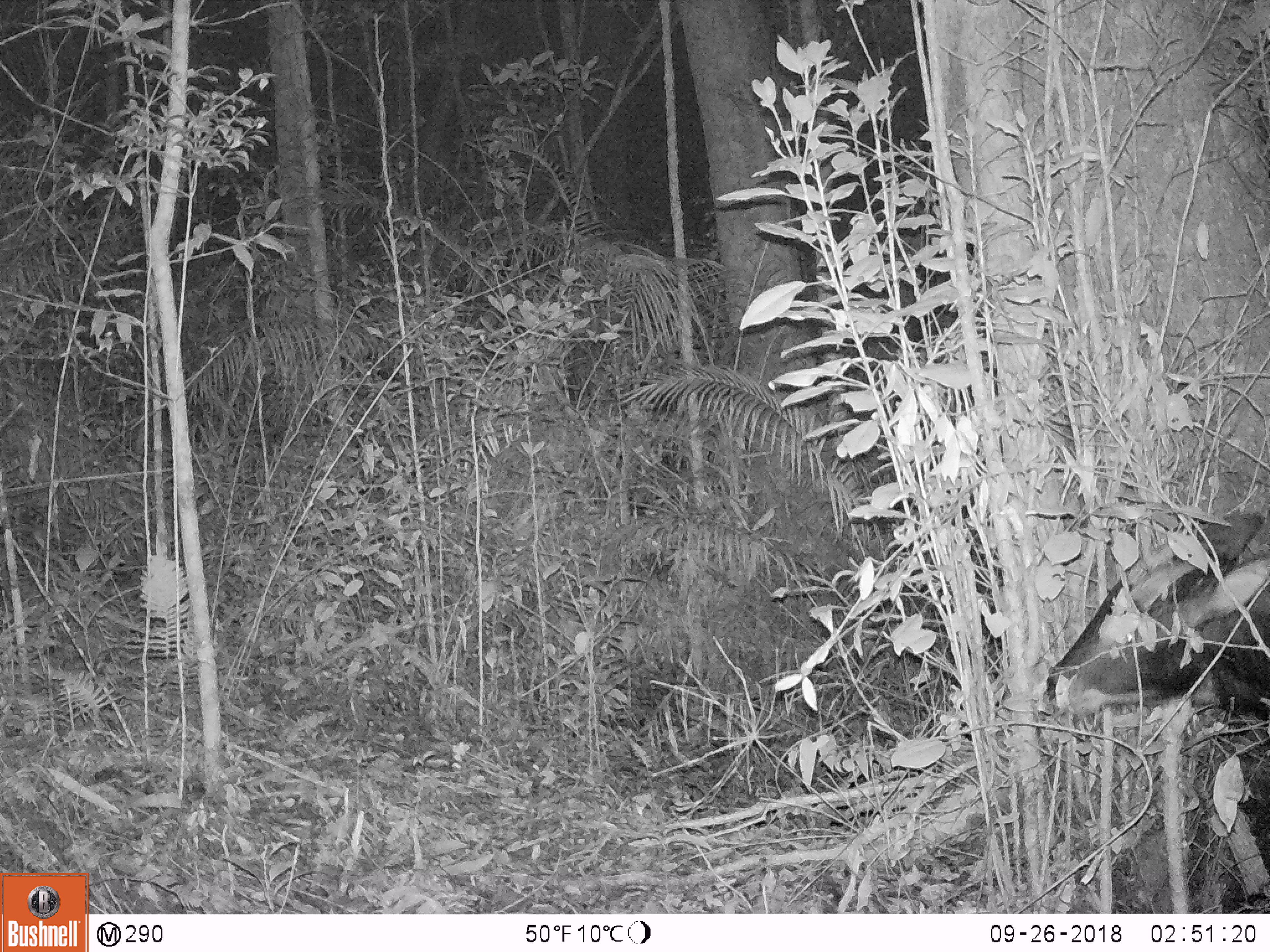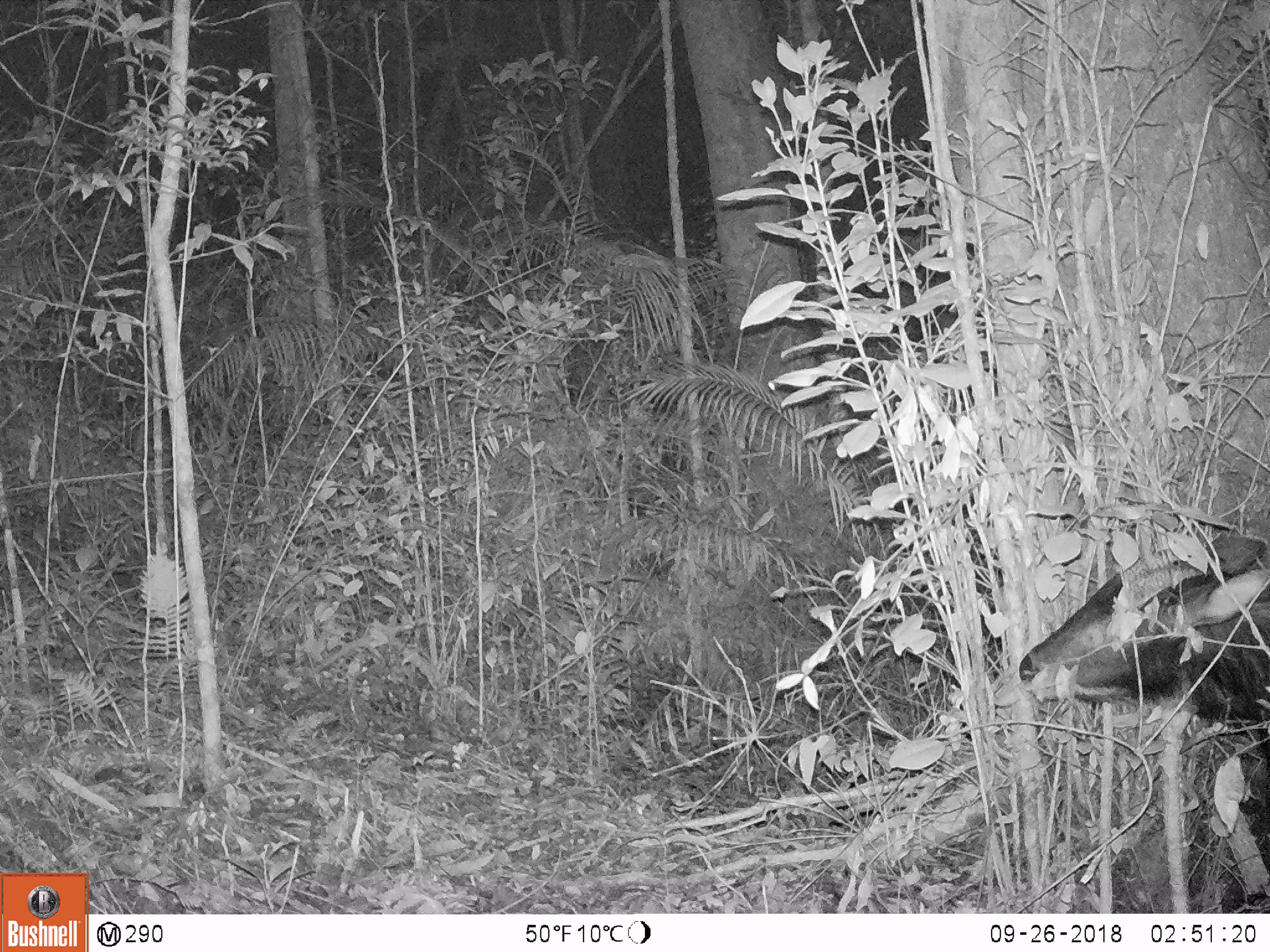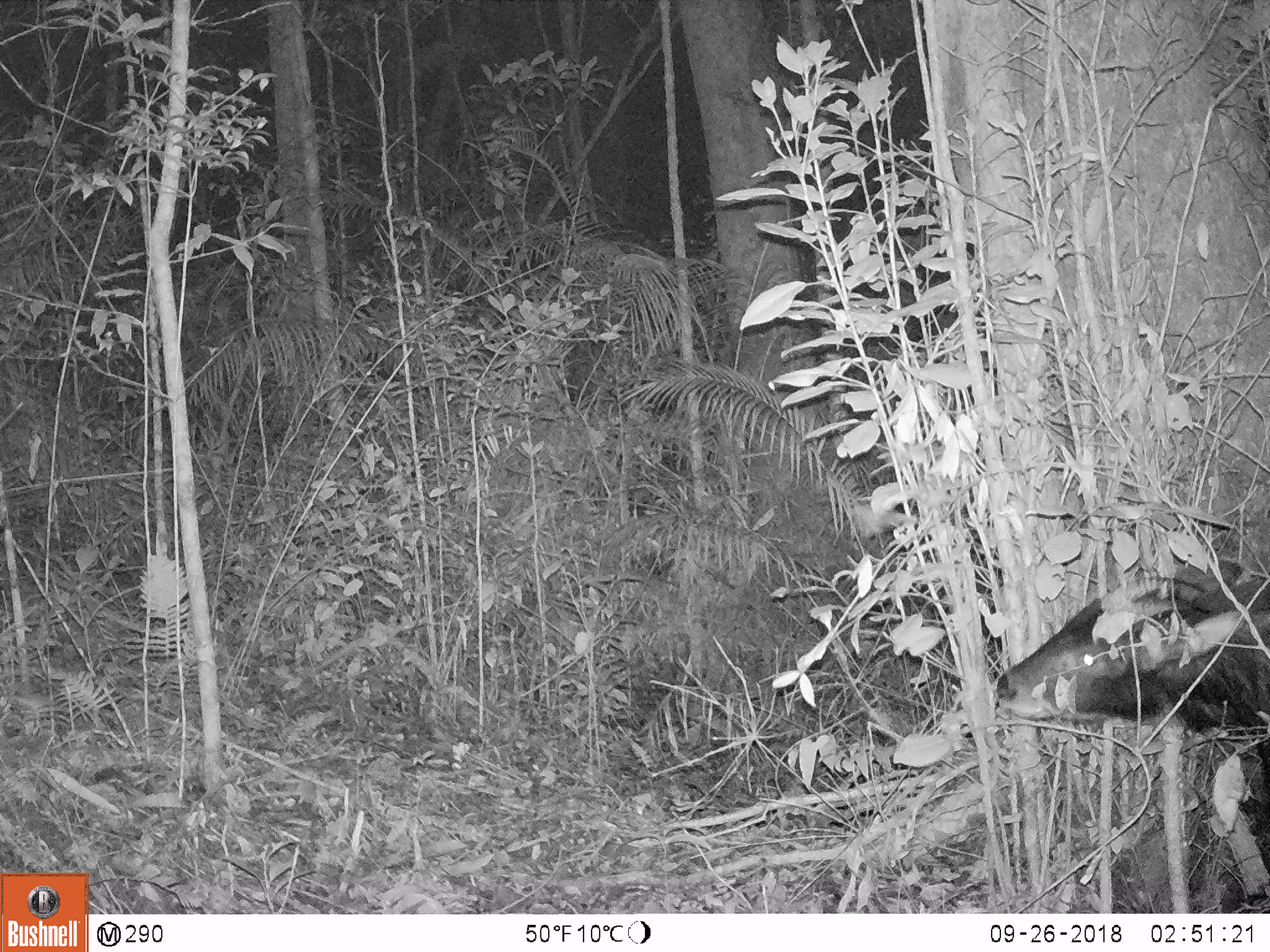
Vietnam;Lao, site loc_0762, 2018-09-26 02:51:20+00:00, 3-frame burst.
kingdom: Animalia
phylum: Chordata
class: Mammalia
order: Artiodactyla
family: Bovidae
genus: Capricornis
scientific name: Capricornis sumatraensis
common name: chinese serow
Chinese serow (Capricornis sumatraensis). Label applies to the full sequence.